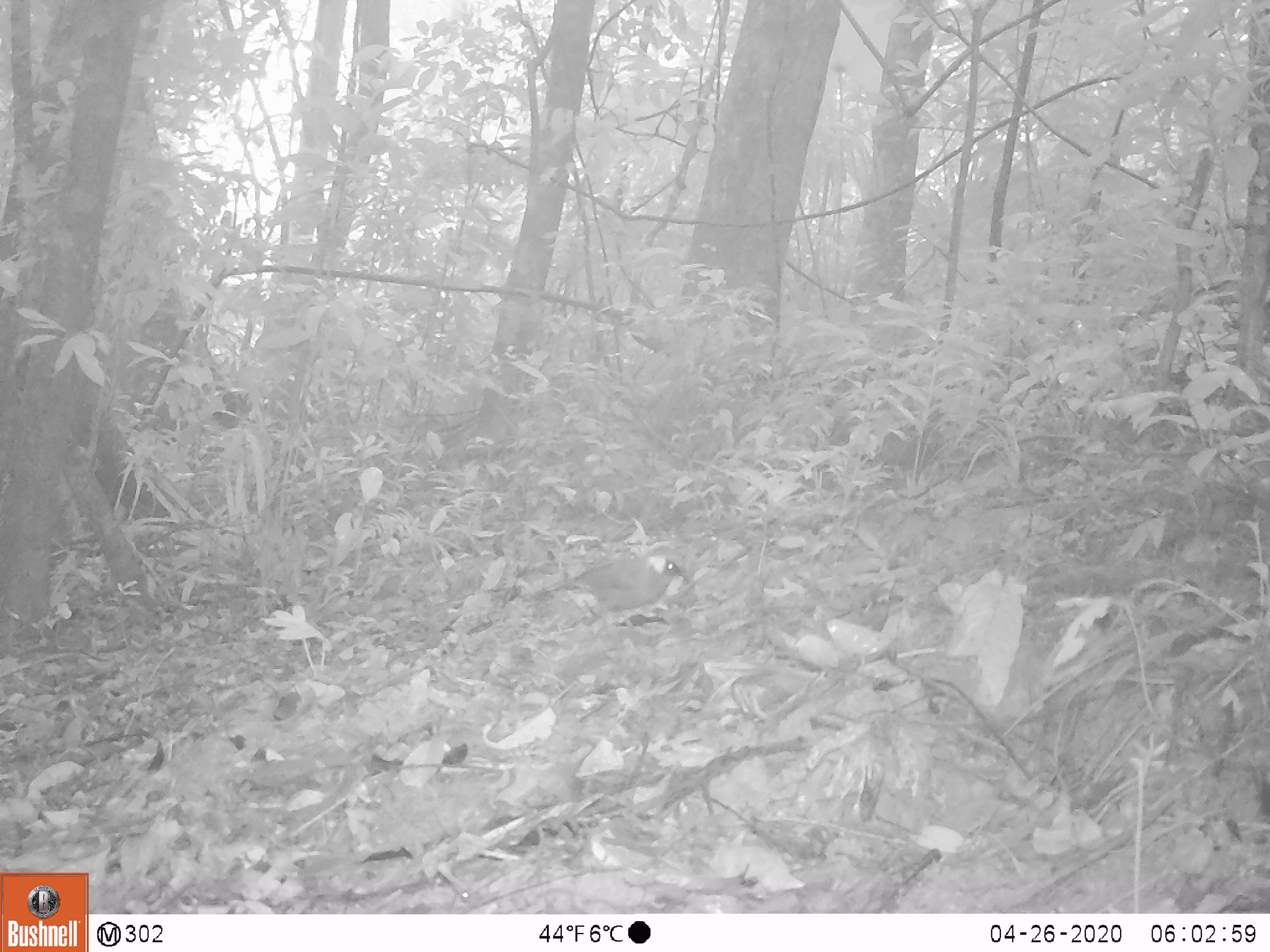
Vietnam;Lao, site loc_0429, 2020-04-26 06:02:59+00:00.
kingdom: Animalia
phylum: Chordata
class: Aves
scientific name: Aves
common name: bird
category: unidentified bird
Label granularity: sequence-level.